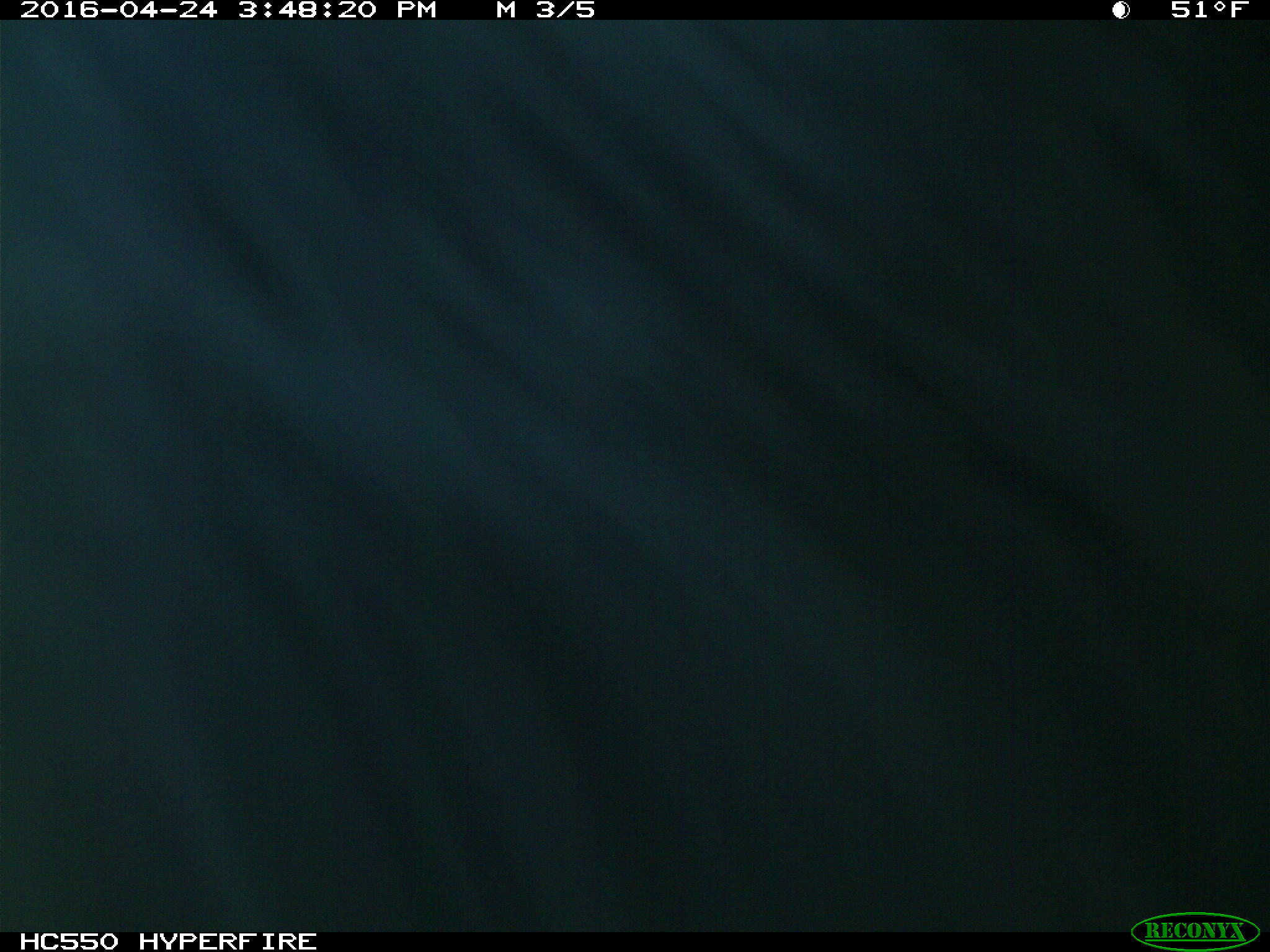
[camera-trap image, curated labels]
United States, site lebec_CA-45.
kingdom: Animalia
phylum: Chordata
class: Mammalia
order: Artiodactyla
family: Bovidae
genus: Bos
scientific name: Bos taurus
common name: domestic cow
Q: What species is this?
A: Bos taurus (domestic cow).